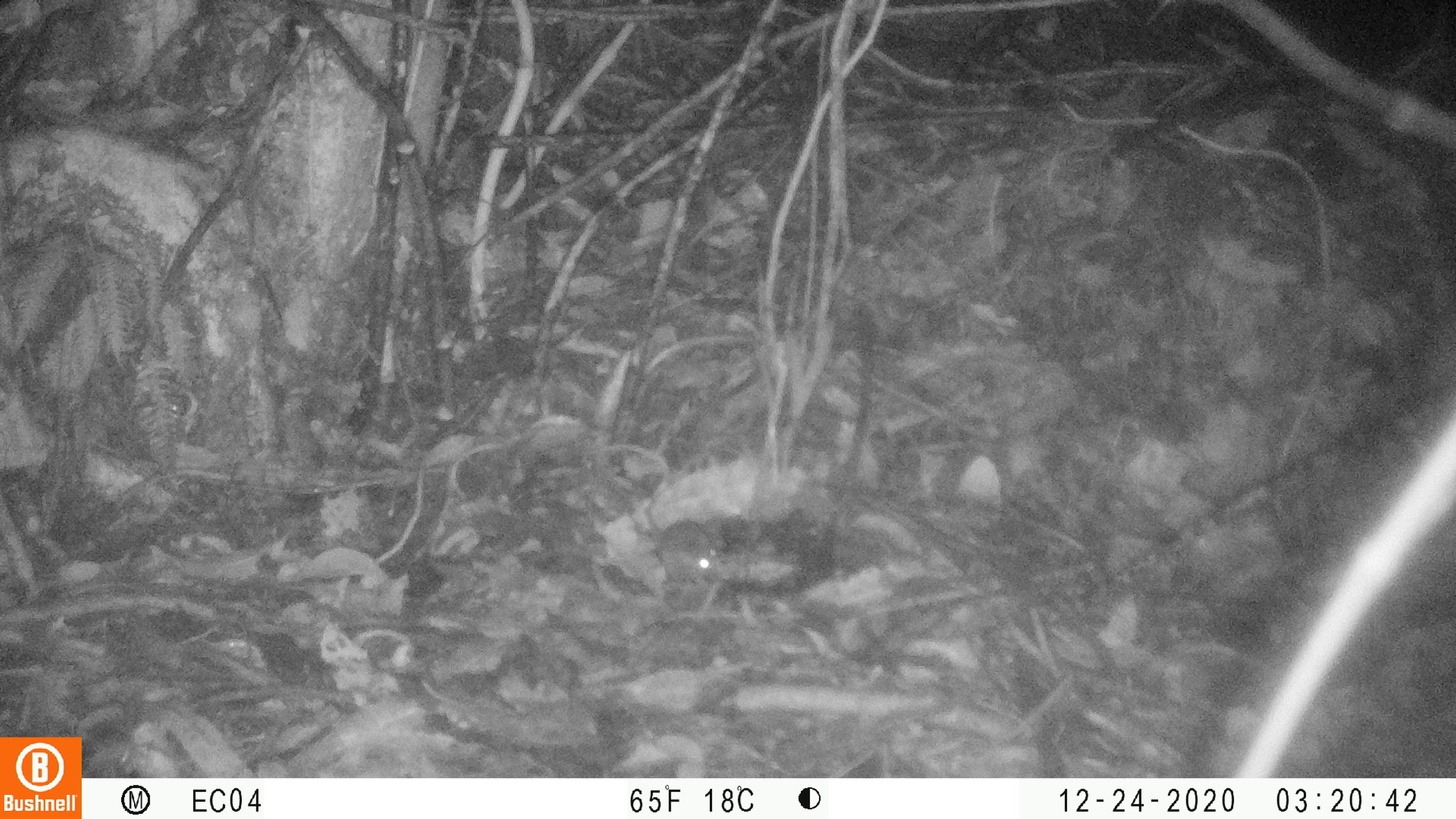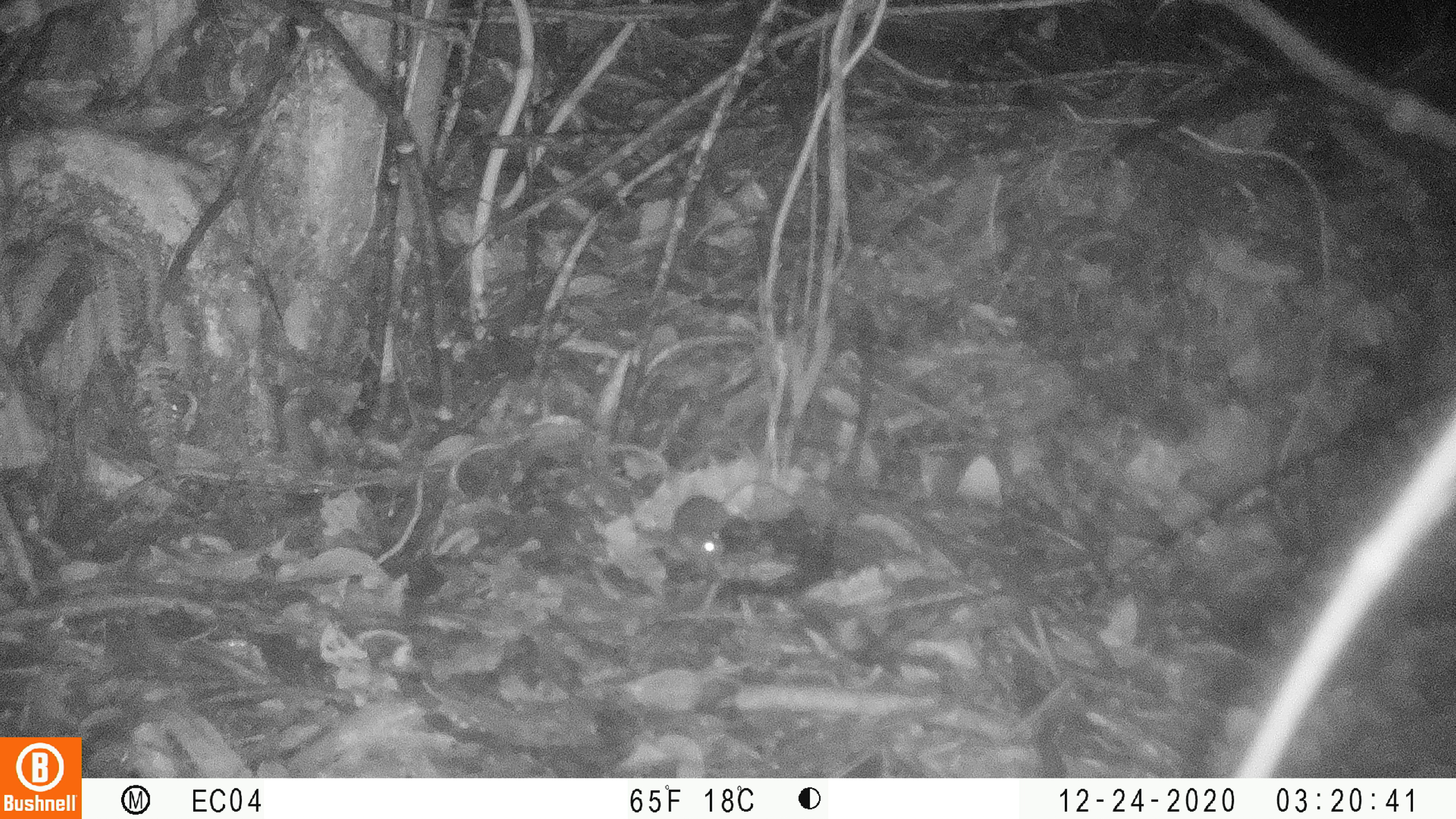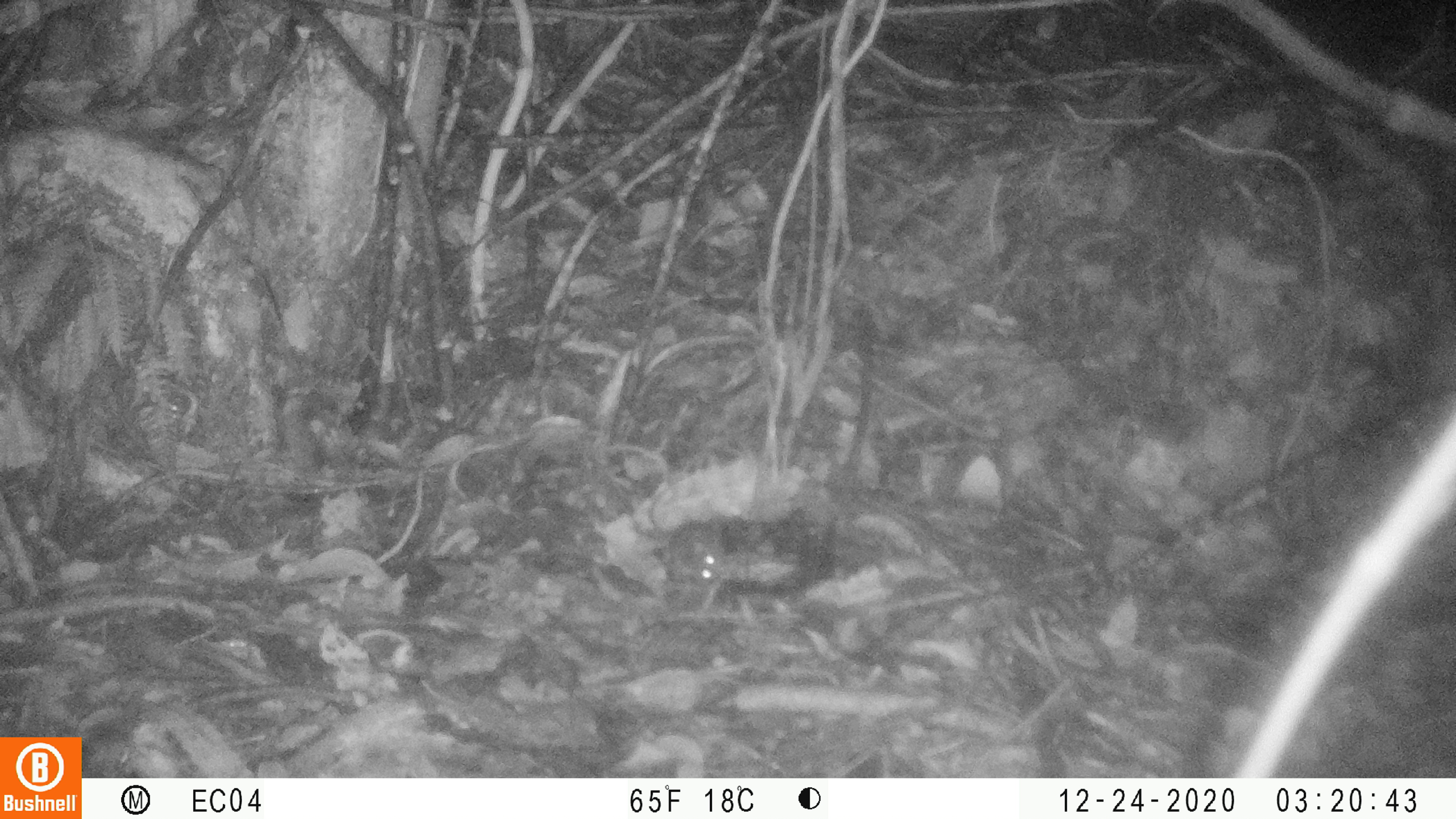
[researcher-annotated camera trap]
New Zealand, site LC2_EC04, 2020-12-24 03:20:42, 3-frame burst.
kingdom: Animalia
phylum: Chordata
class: Mammalia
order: Rodentia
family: Muridae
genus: Mus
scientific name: Mus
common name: mouse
Mouse (Mus).